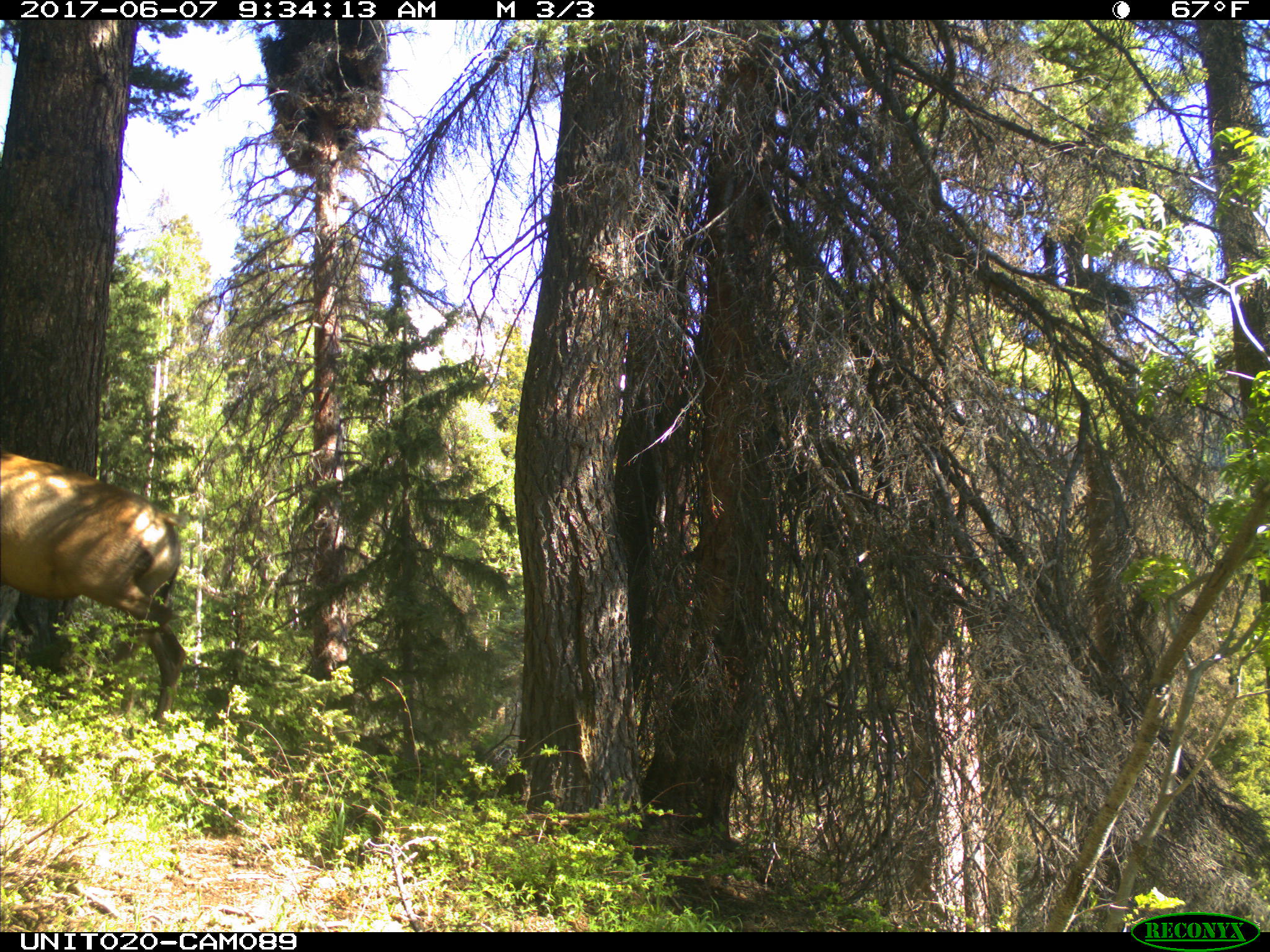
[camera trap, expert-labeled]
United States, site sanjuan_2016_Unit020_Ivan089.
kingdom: Animalia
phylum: Chordata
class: Mammalia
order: Artiodactyla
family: Cervidae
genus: Cervus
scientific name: Cervus elaphus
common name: red deer